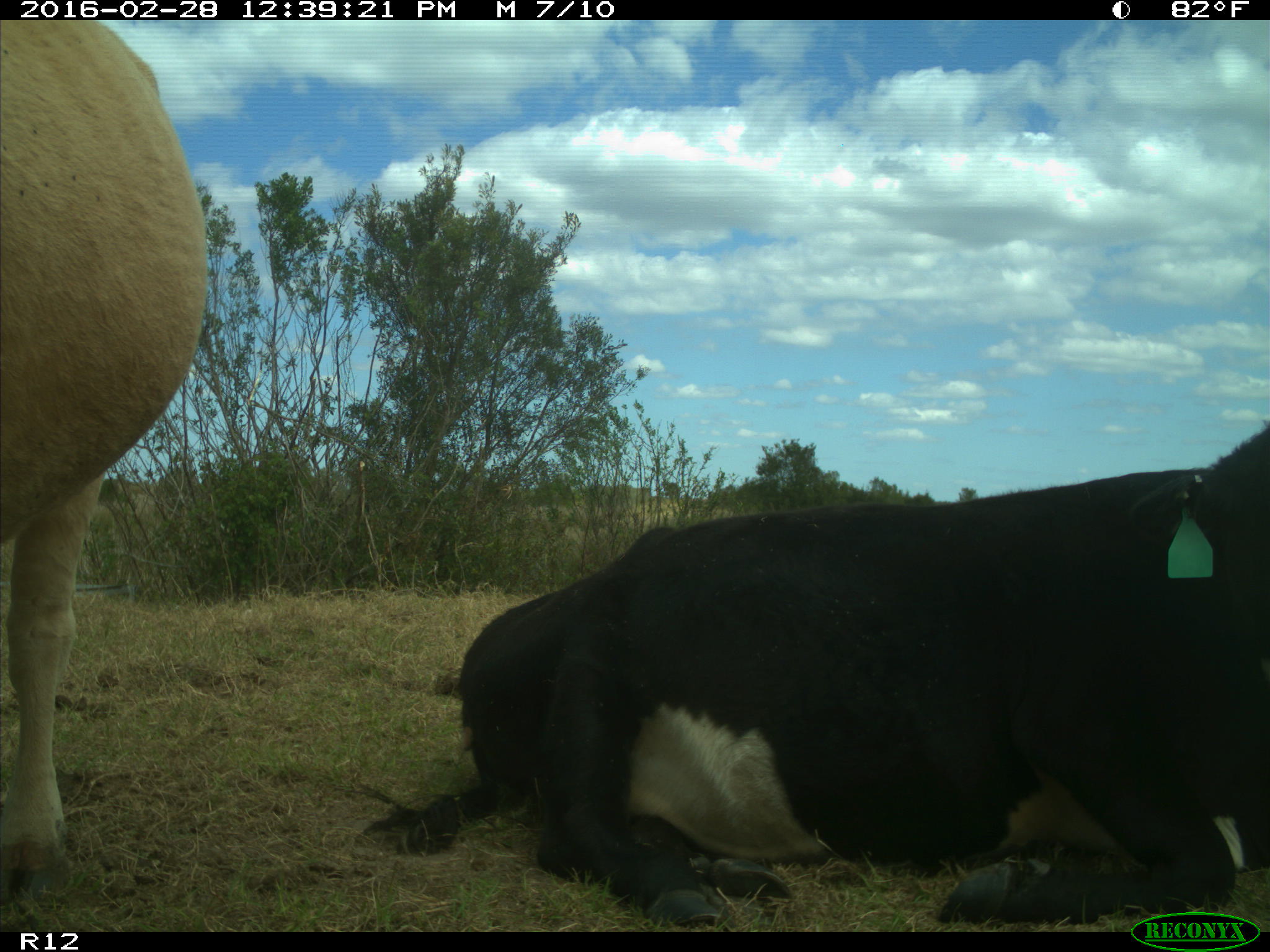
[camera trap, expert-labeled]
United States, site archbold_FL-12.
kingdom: Animalia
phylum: Chordata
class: Mammalia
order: Artiodactyla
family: Bovidae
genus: Bos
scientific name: Bos taurus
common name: domestic cow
Bos taurus (domestic cow).